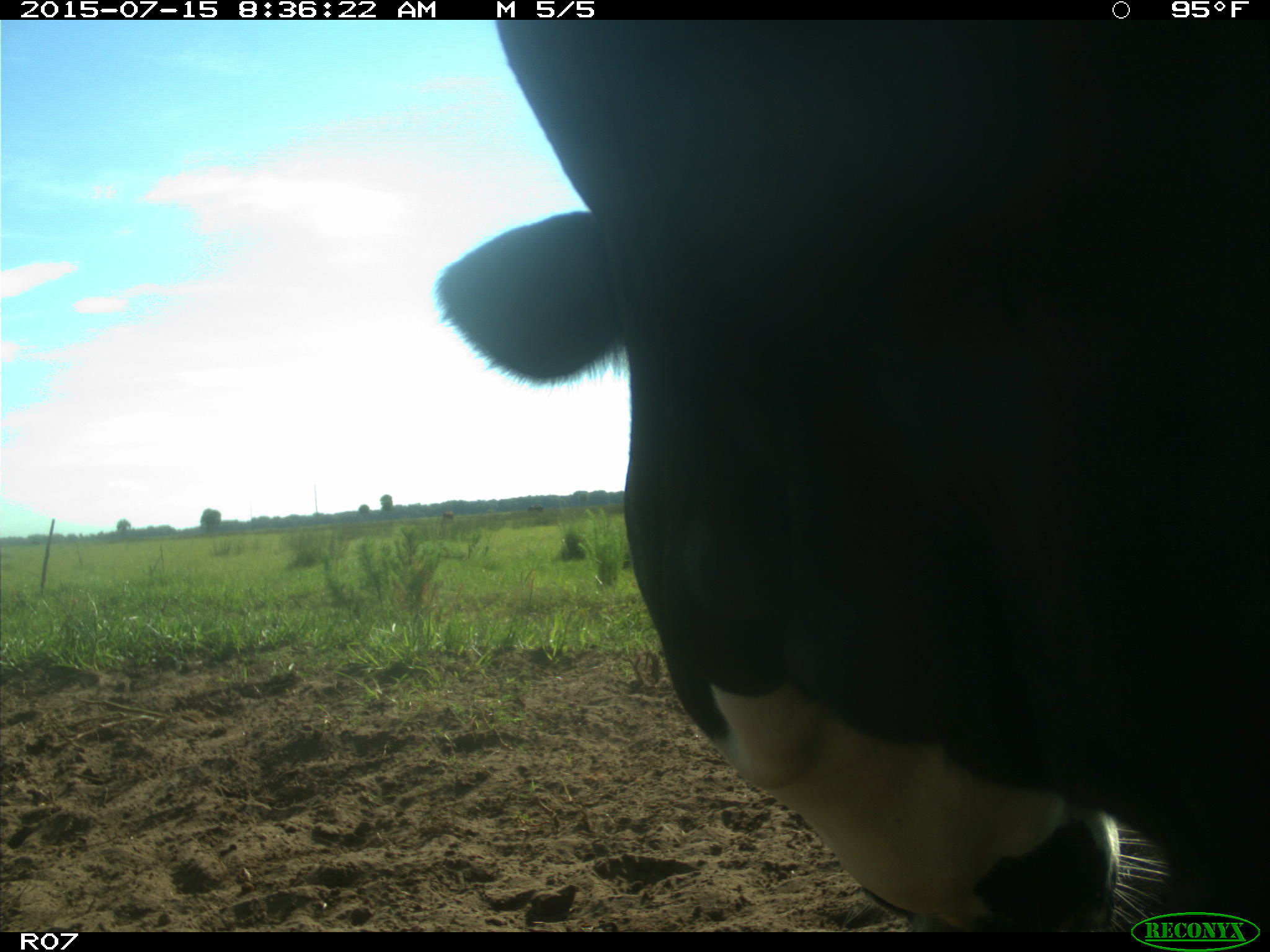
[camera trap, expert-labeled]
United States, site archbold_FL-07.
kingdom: Animalia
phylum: Chordata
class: Mammalia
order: Artiodactyla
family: Bovidae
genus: Bos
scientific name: Bos taurus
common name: domestic cow